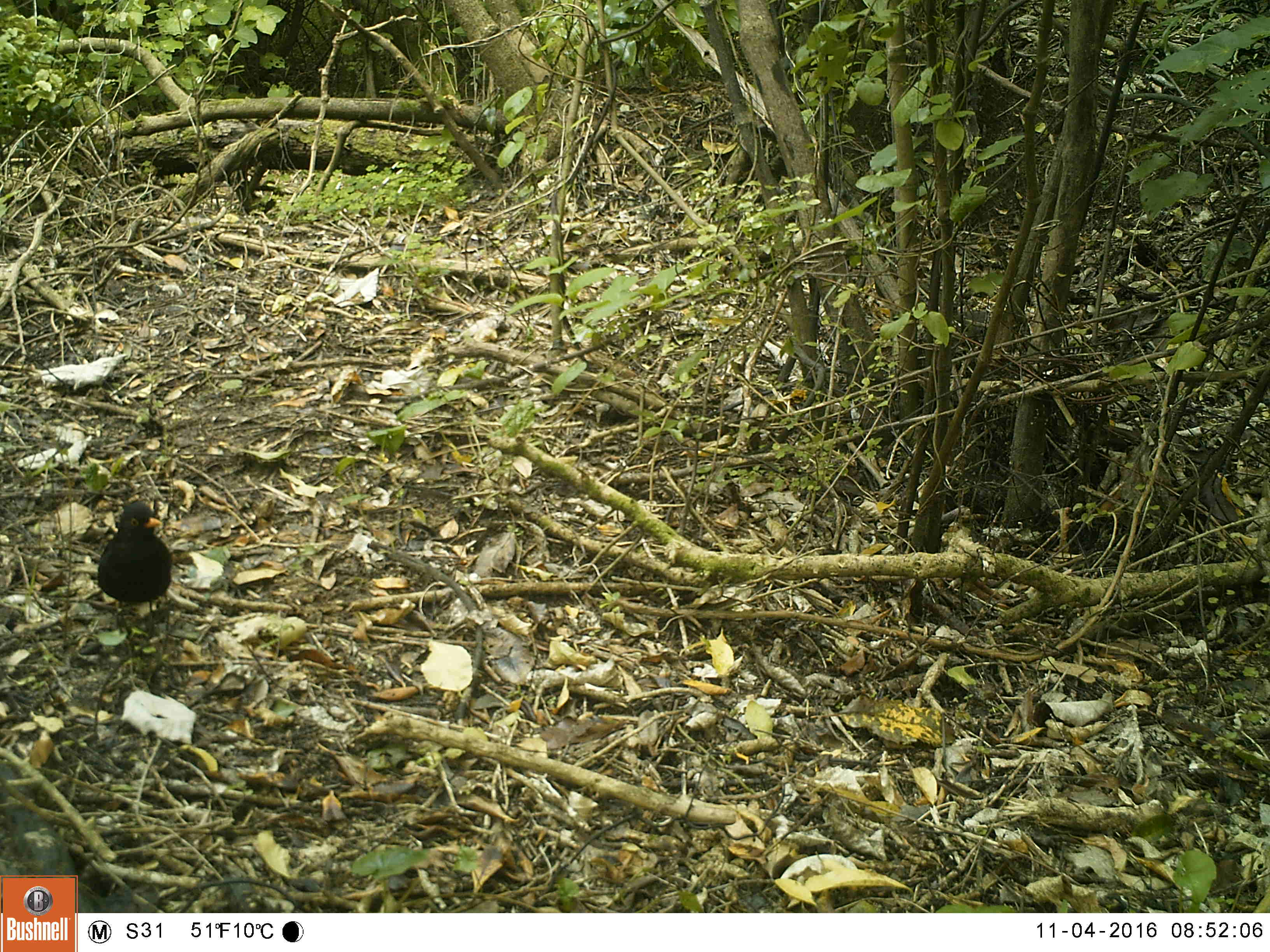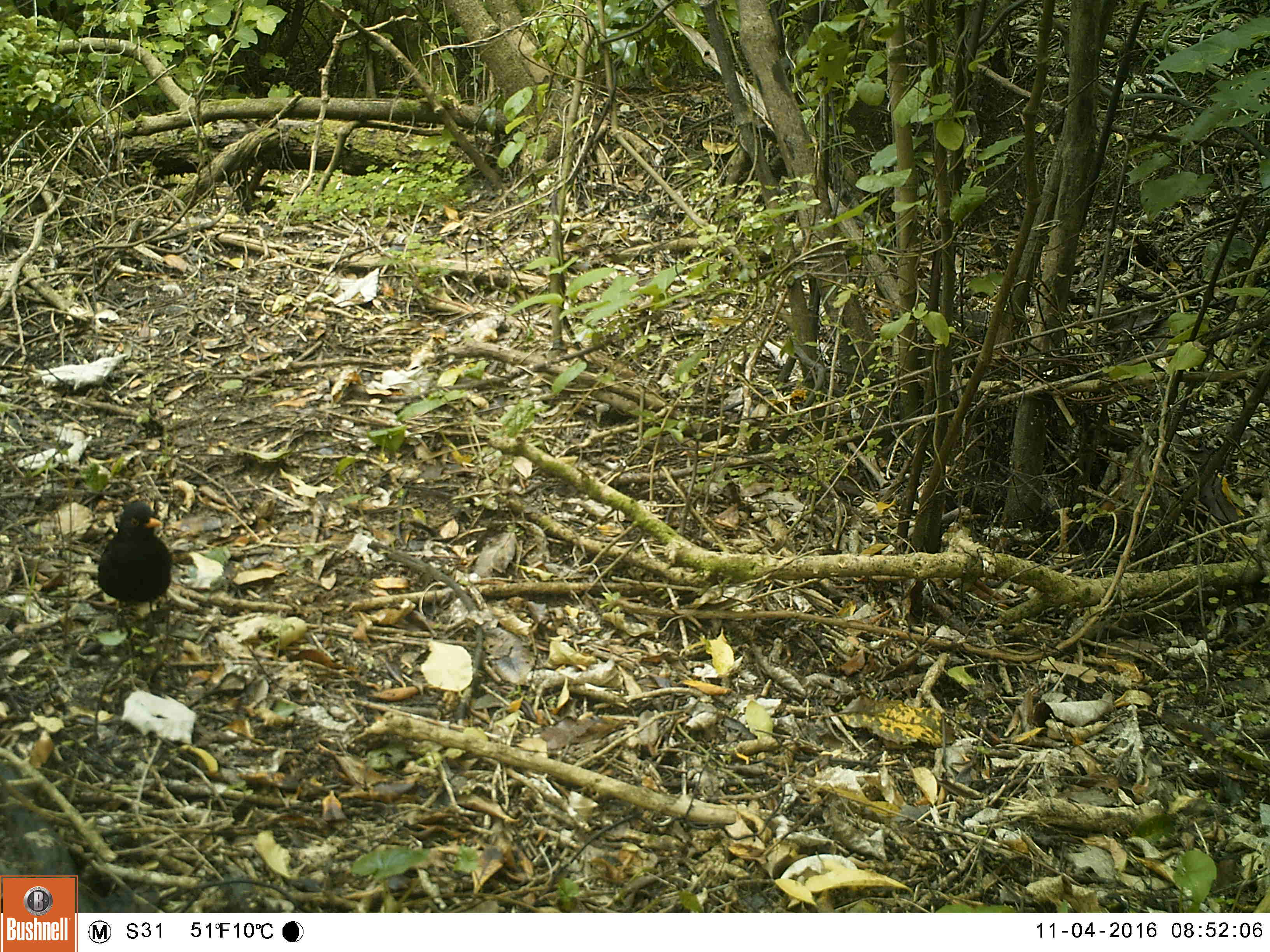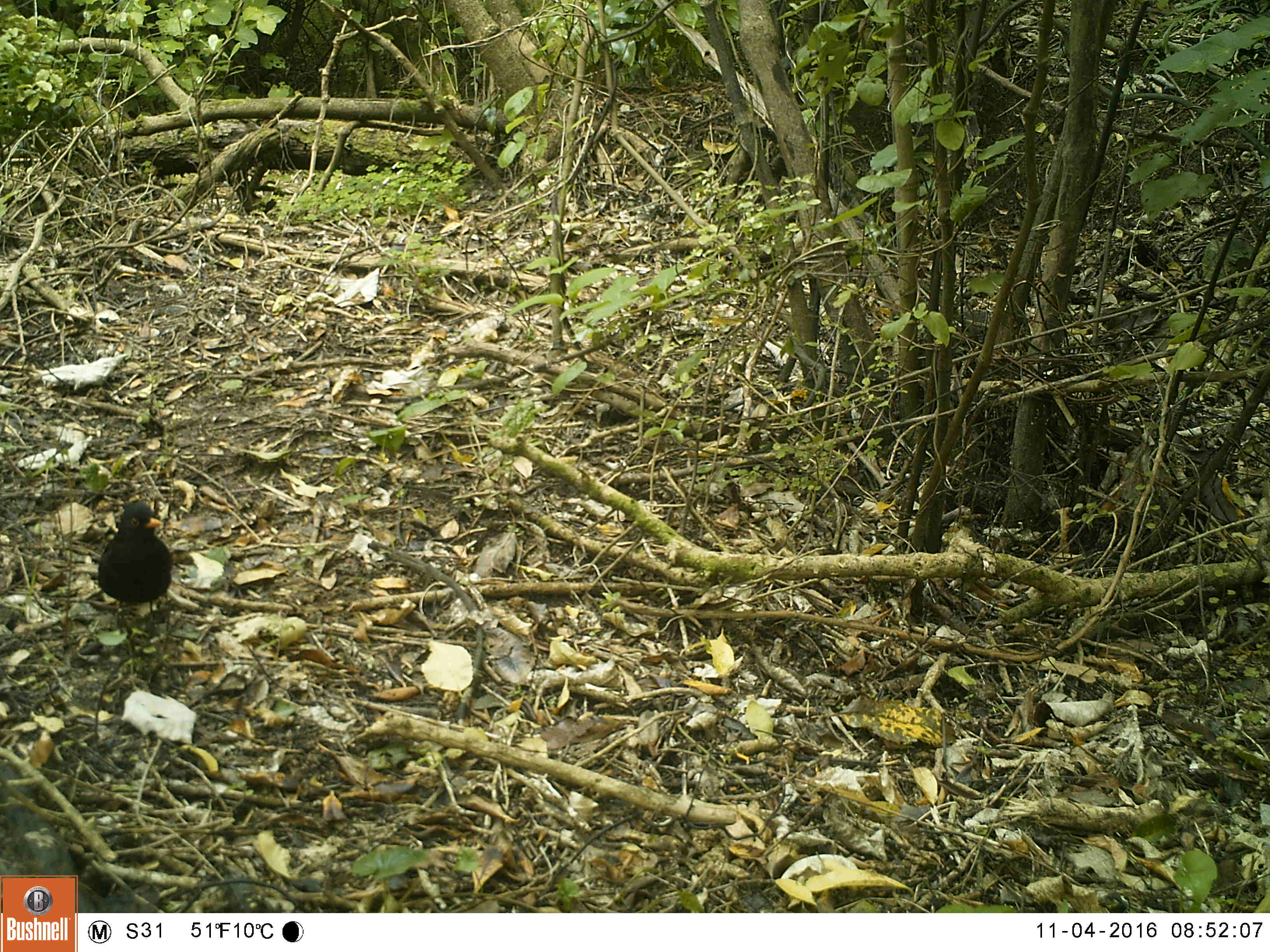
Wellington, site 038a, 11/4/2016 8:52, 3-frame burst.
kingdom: Animalia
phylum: Chordata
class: Aves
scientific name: Aves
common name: bird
Bird (Aves).